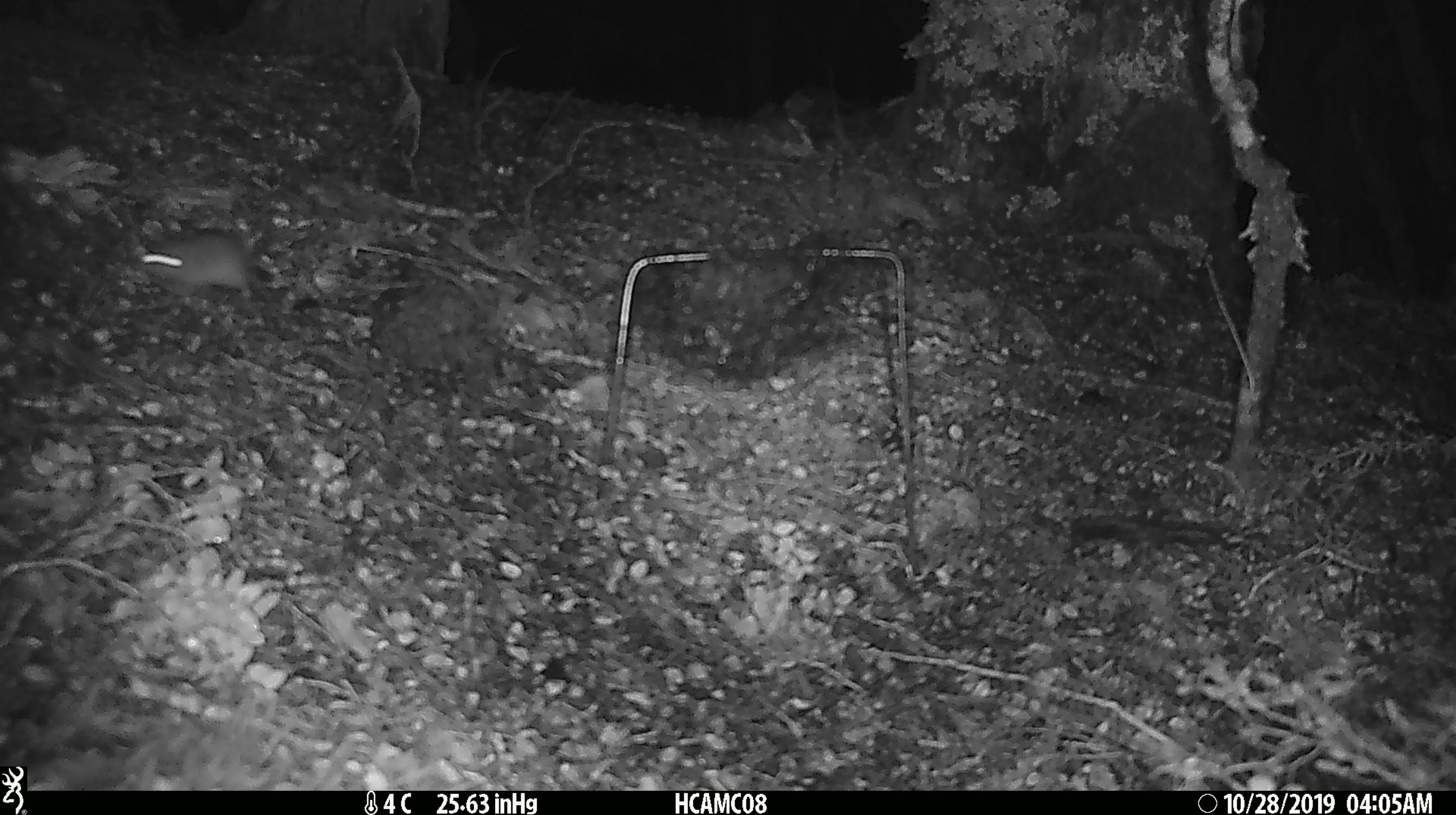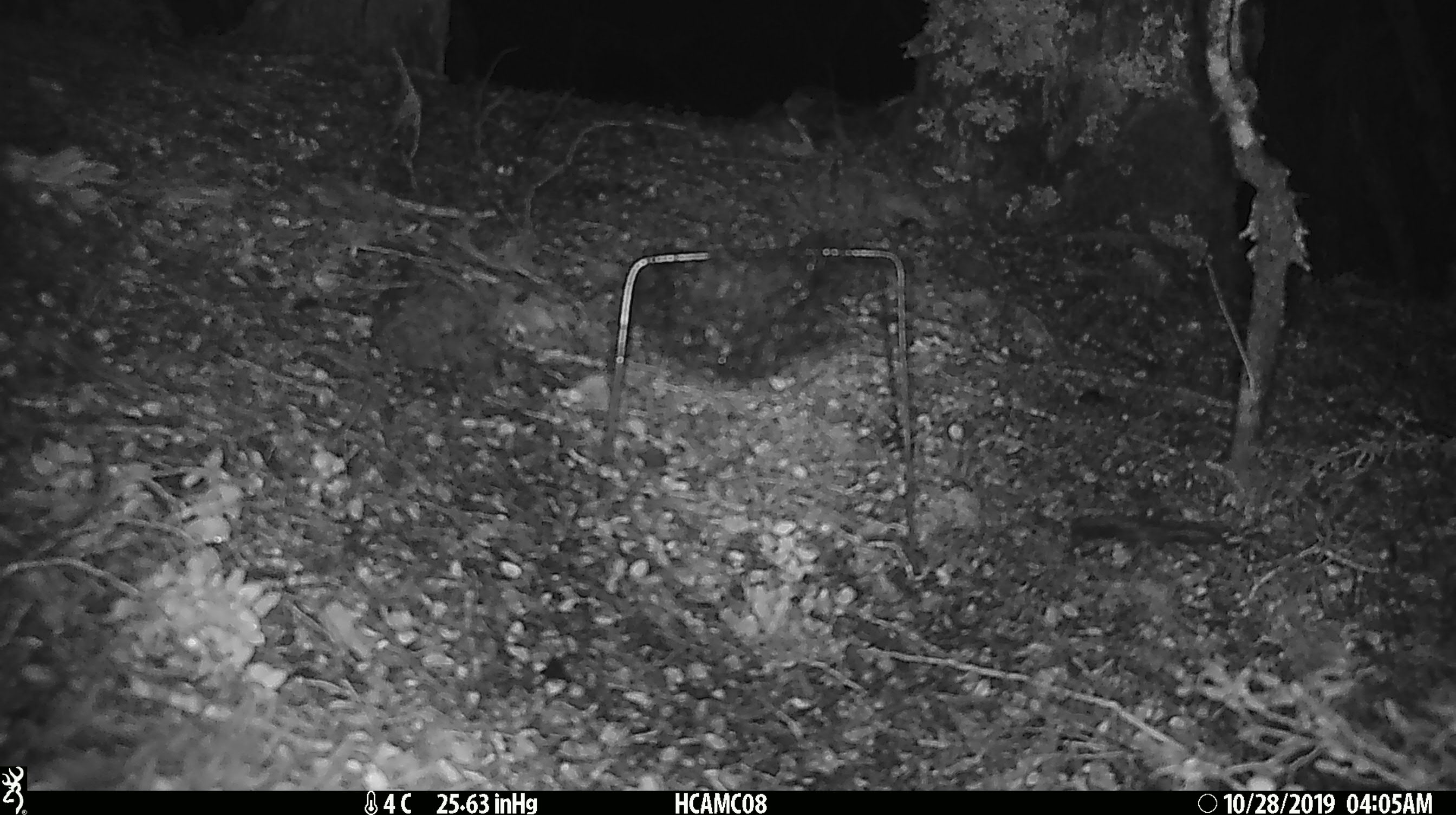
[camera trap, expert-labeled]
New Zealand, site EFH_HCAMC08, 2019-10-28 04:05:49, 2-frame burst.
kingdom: Animalia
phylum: Chordata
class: Mammalia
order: Rodentia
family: Muridae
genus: Mus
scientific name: Mus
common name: mouse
Mouse (Mus).